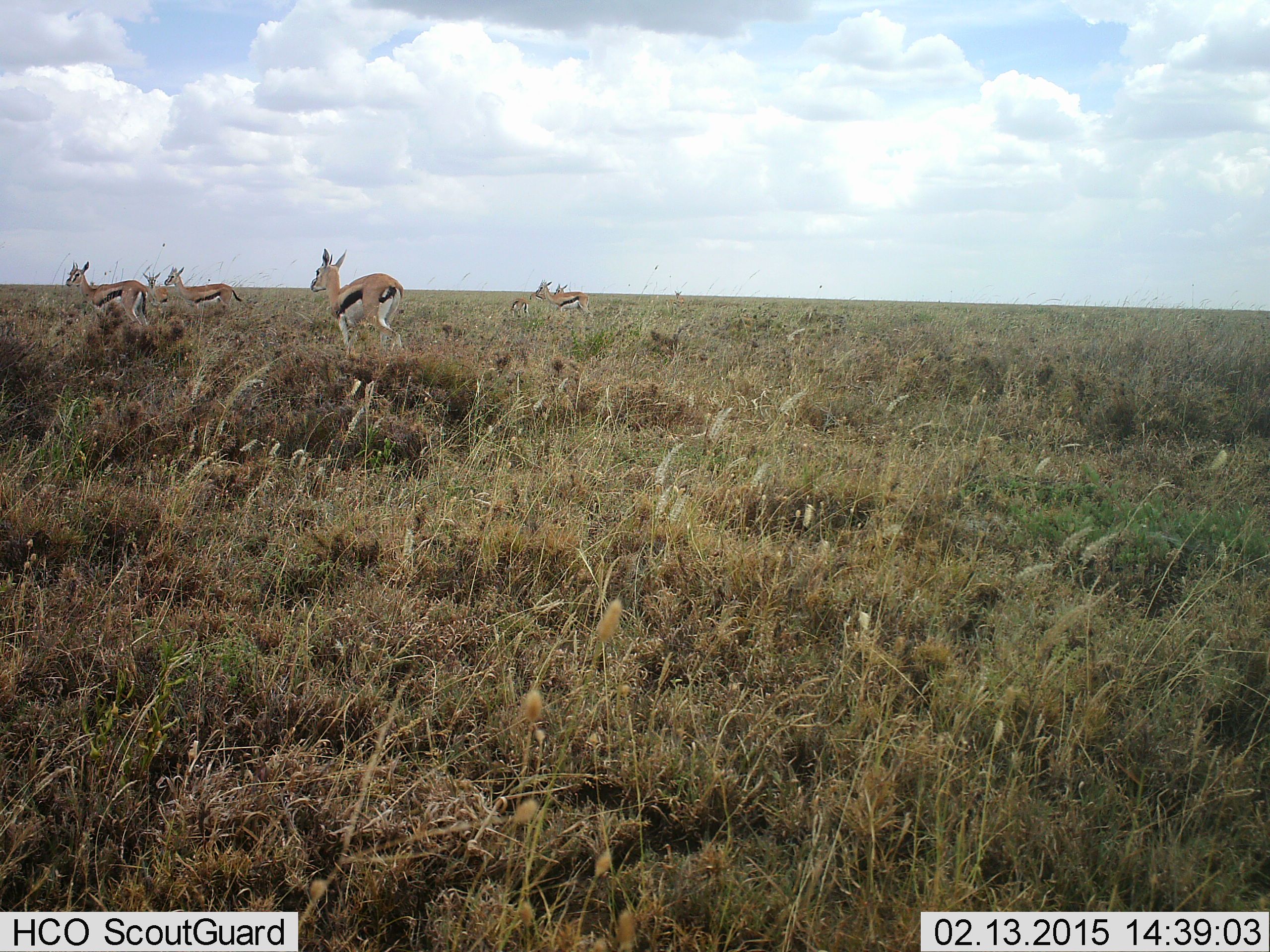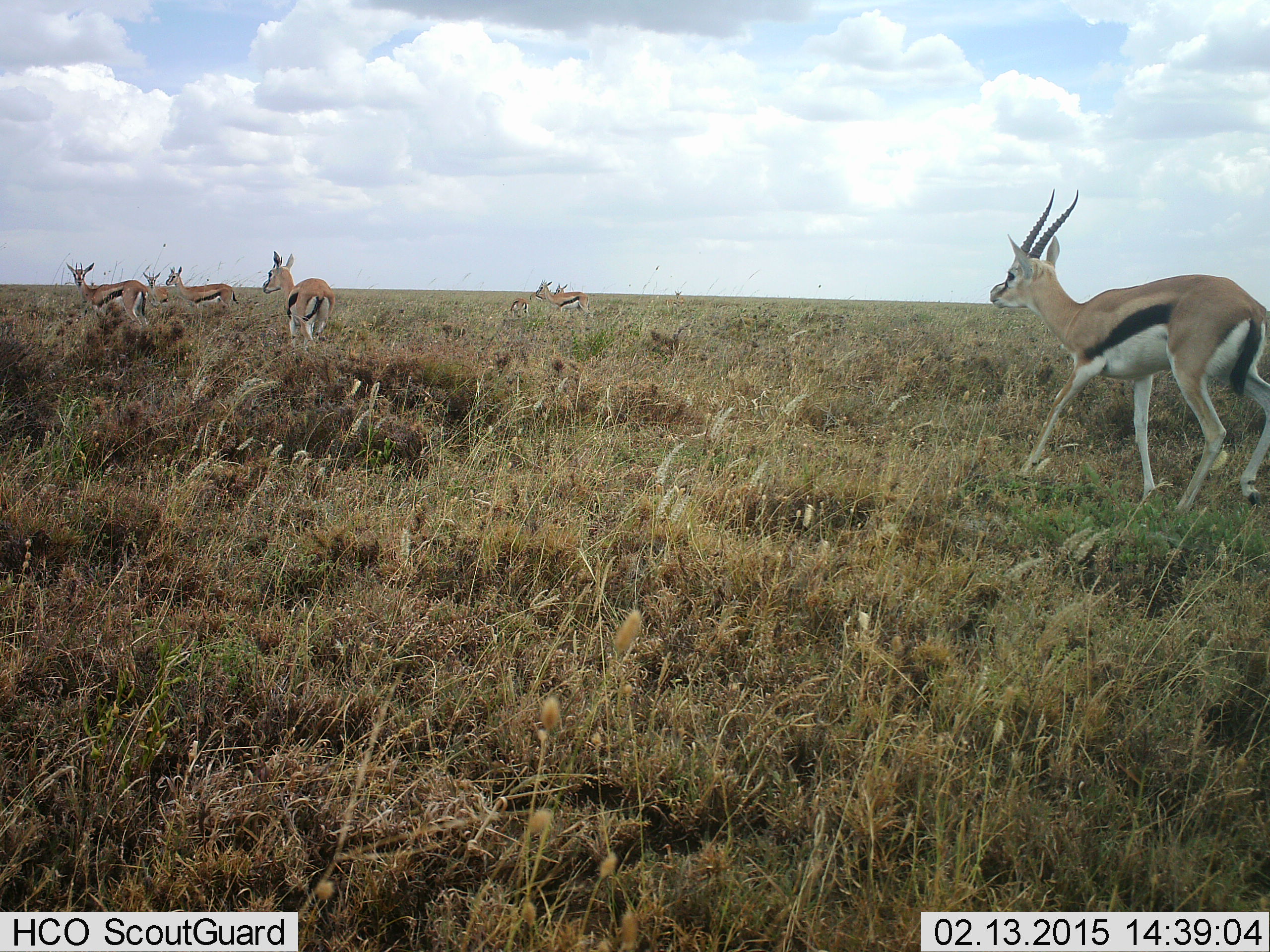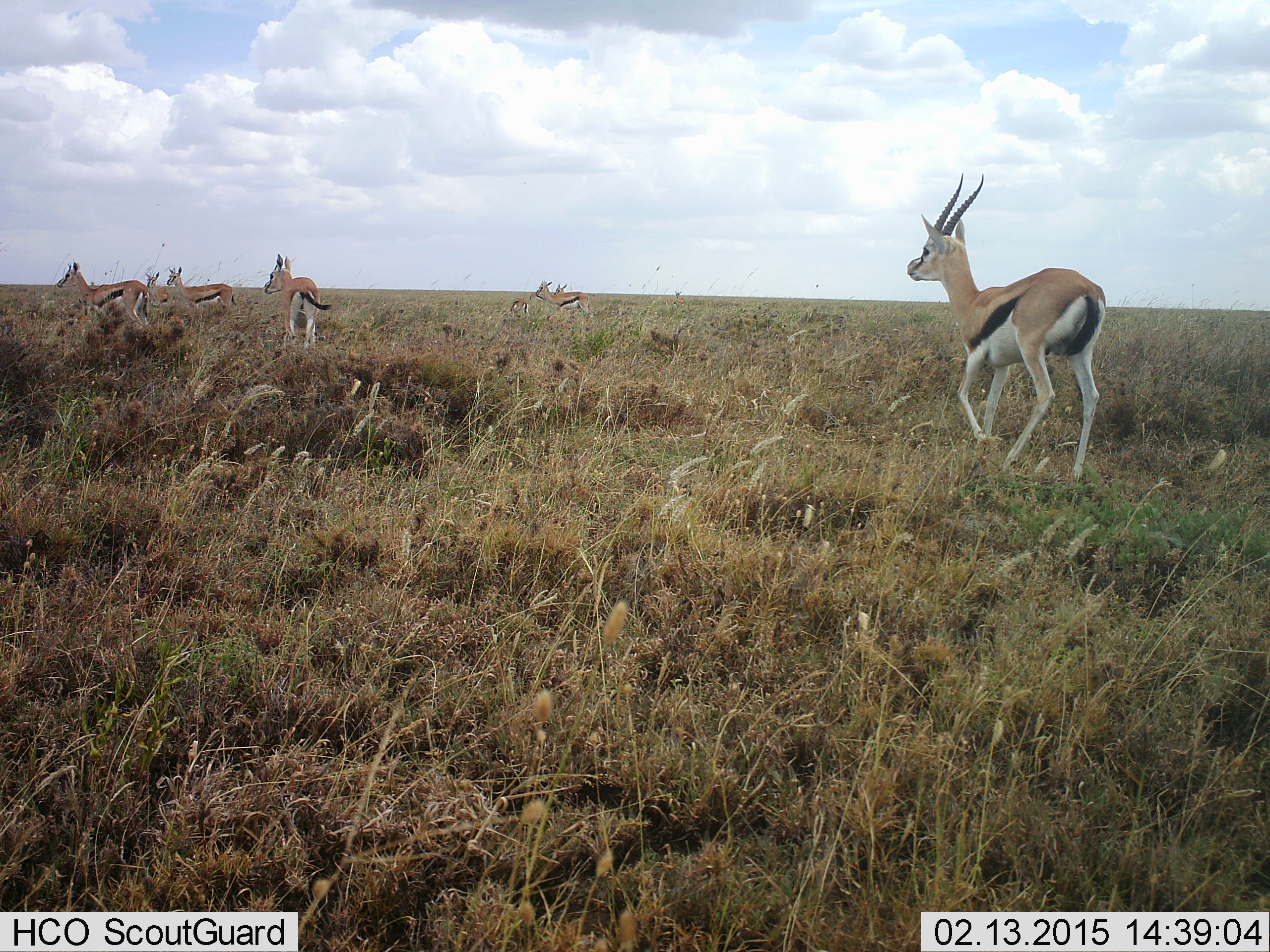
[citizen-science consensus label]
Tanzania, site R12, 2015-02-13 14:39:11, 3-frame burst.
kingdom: Animalia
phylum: Chordata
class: Mammalia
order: Artiodactyla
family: Bovidae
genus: Eudorcas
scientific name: Eudorcas thomsonii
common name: thomson's gazelle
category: gazellethomsons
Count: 8.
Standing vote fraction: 50%.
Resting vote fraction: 0%.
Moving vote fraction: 100%.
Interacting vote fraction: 0%.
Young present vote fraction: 0%.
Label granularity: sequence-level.